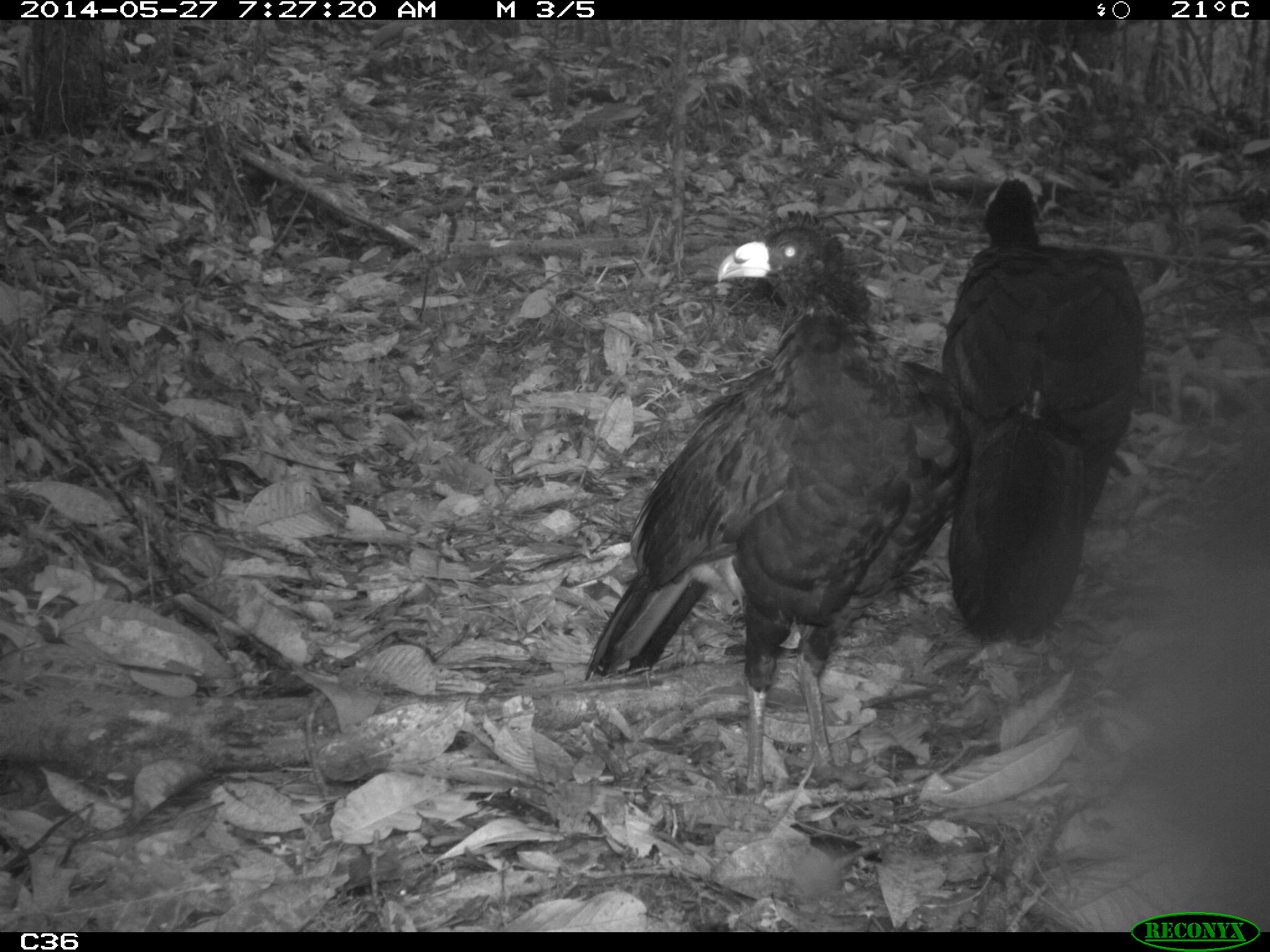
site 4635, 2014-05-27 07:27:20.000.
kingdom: Animalia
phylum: Chordata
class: Aves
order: Galliformes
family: Cracidae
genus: Crax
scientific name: Crax alector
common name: black curassow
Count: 2.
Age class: adult.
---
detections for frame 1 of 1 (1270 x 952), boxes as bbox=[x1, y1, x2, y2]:
crax alector: bbox=[579, 208, 968, 793]; bbox=[938, 170, 1147, 643]